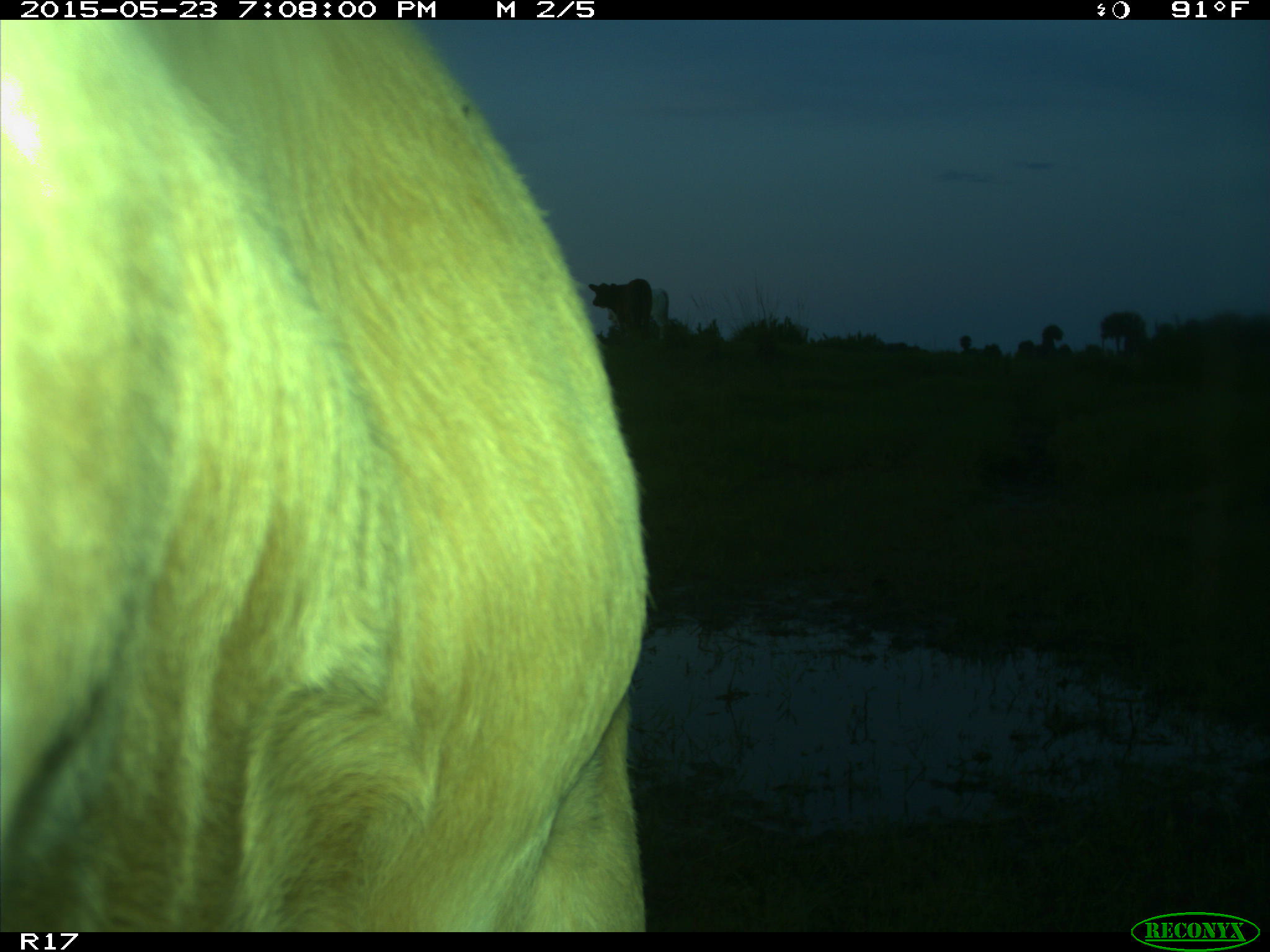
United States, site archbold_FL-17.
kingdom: Animalia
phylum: Chordata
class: Mammalia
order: Artiodactyla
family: Bovidae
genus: Bos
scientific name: Bos taurus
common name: domestic cow